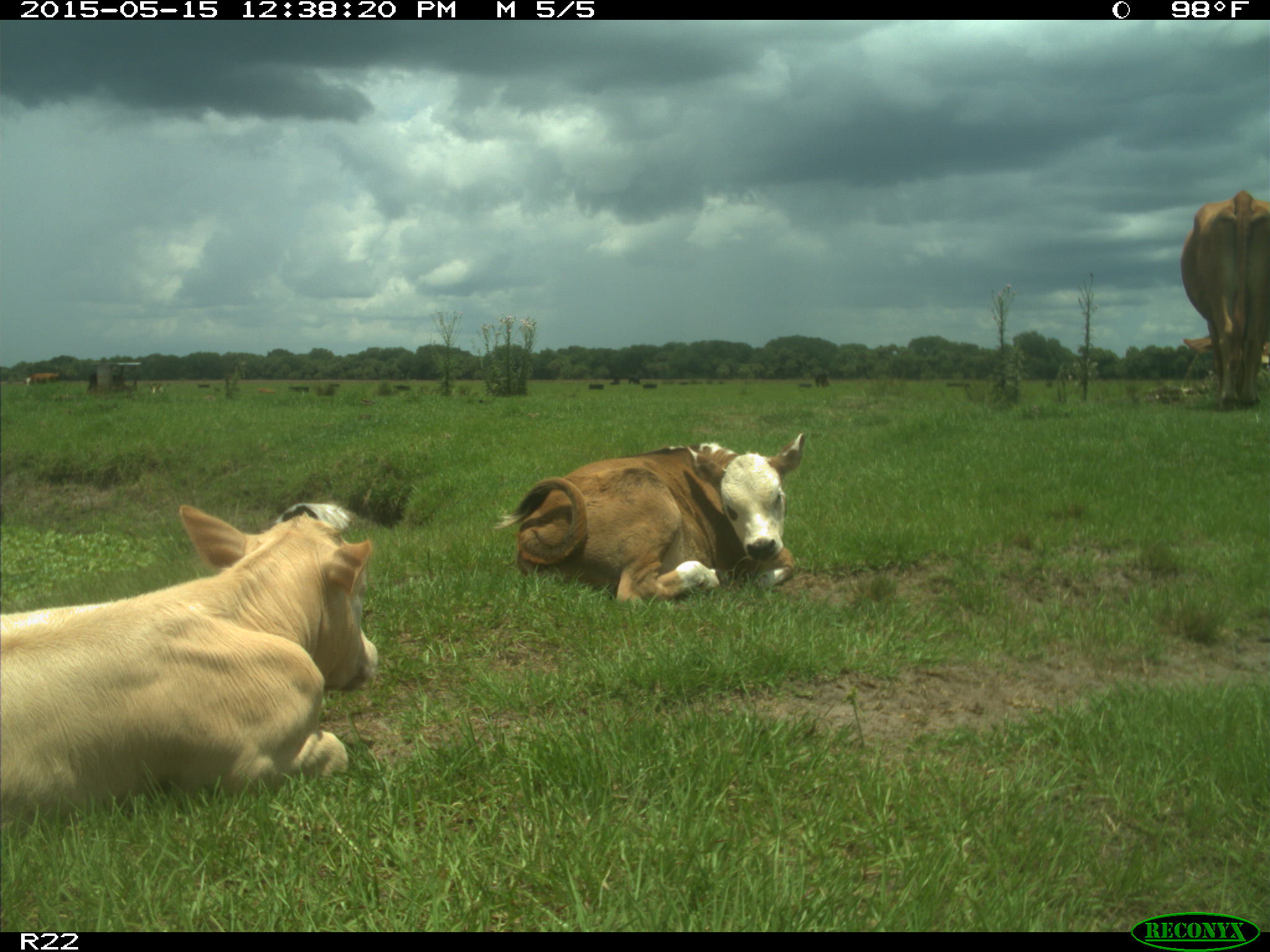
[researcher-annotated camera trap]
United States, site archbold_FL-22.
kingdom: Animalia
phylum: Chordata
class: Mammalia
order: Artiodactyla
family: Bovidae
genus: Bos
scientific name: Bos taurus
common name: domestic cow